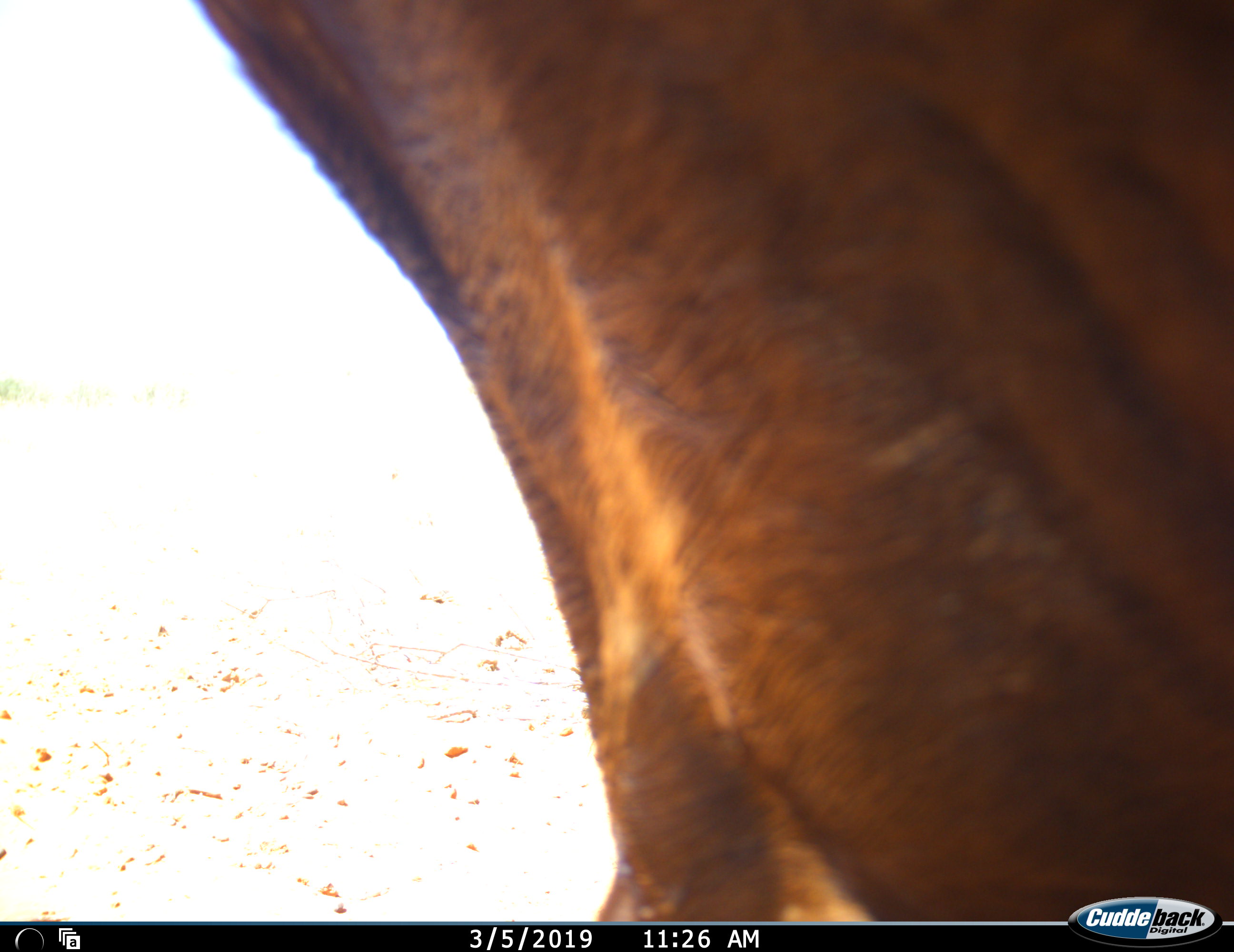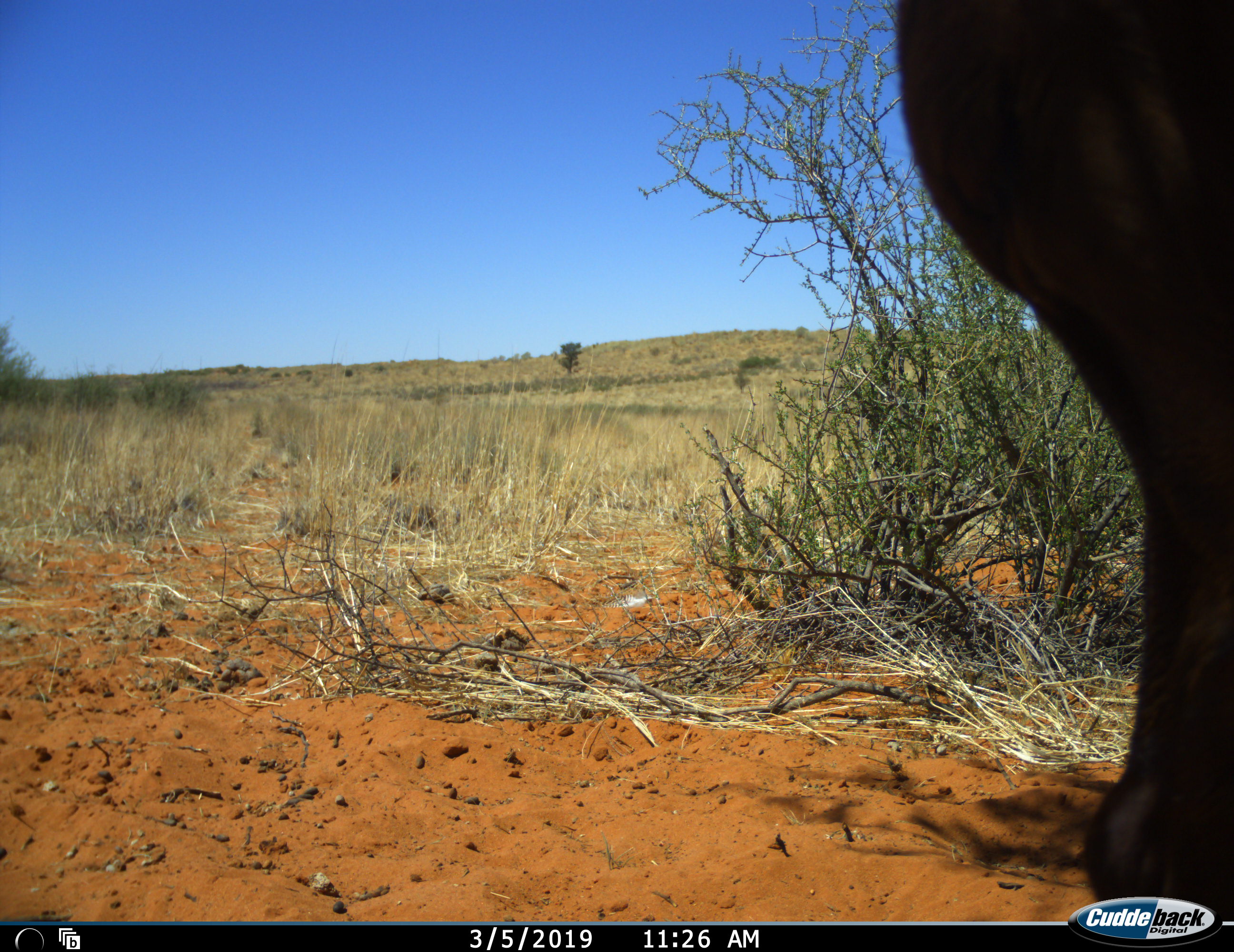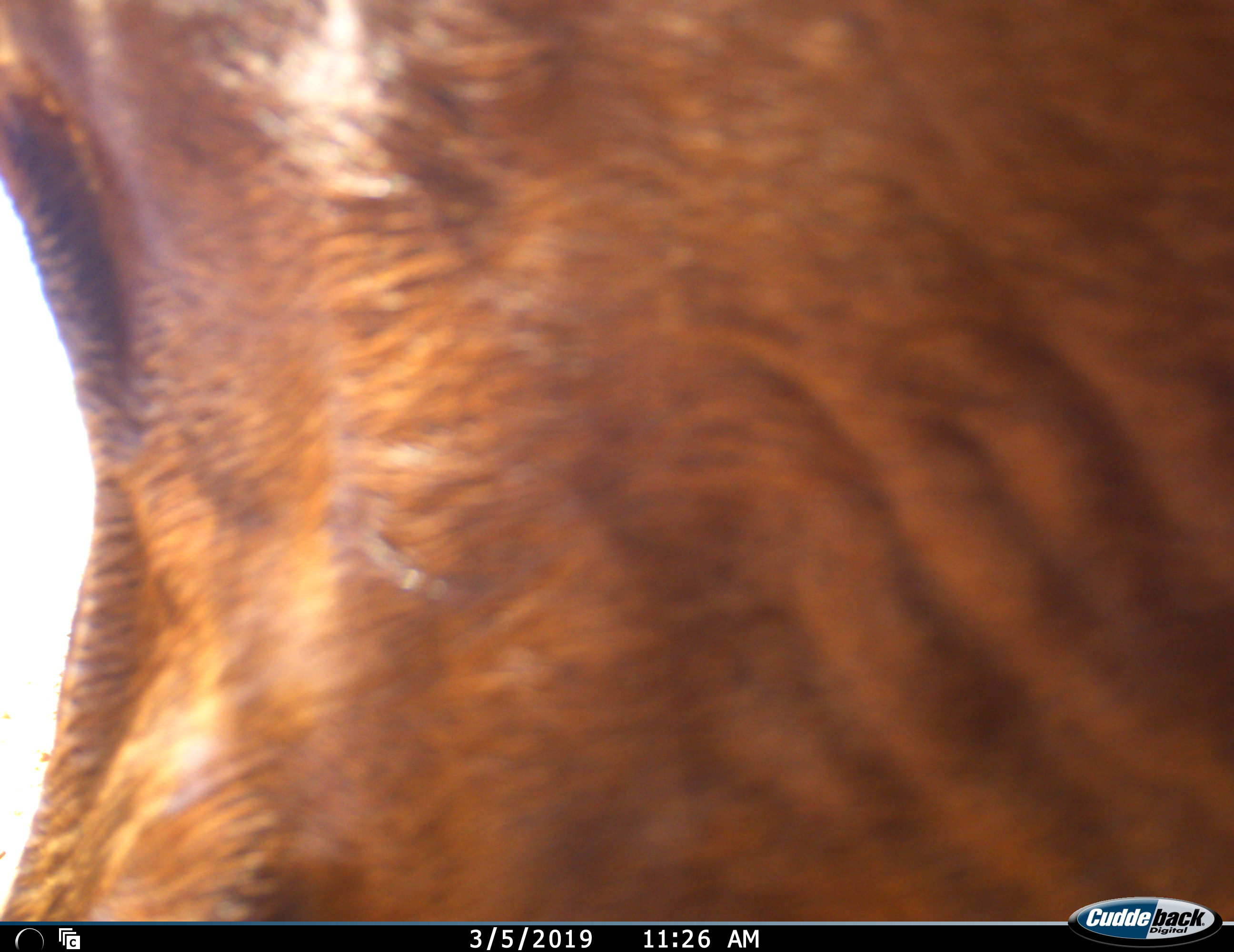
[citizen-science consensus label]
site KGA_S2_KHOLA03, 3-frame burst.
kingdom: Animalia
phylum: Chordata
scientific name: Vertebrata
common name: domestic animal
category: domesticanimal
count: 1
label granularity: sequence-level